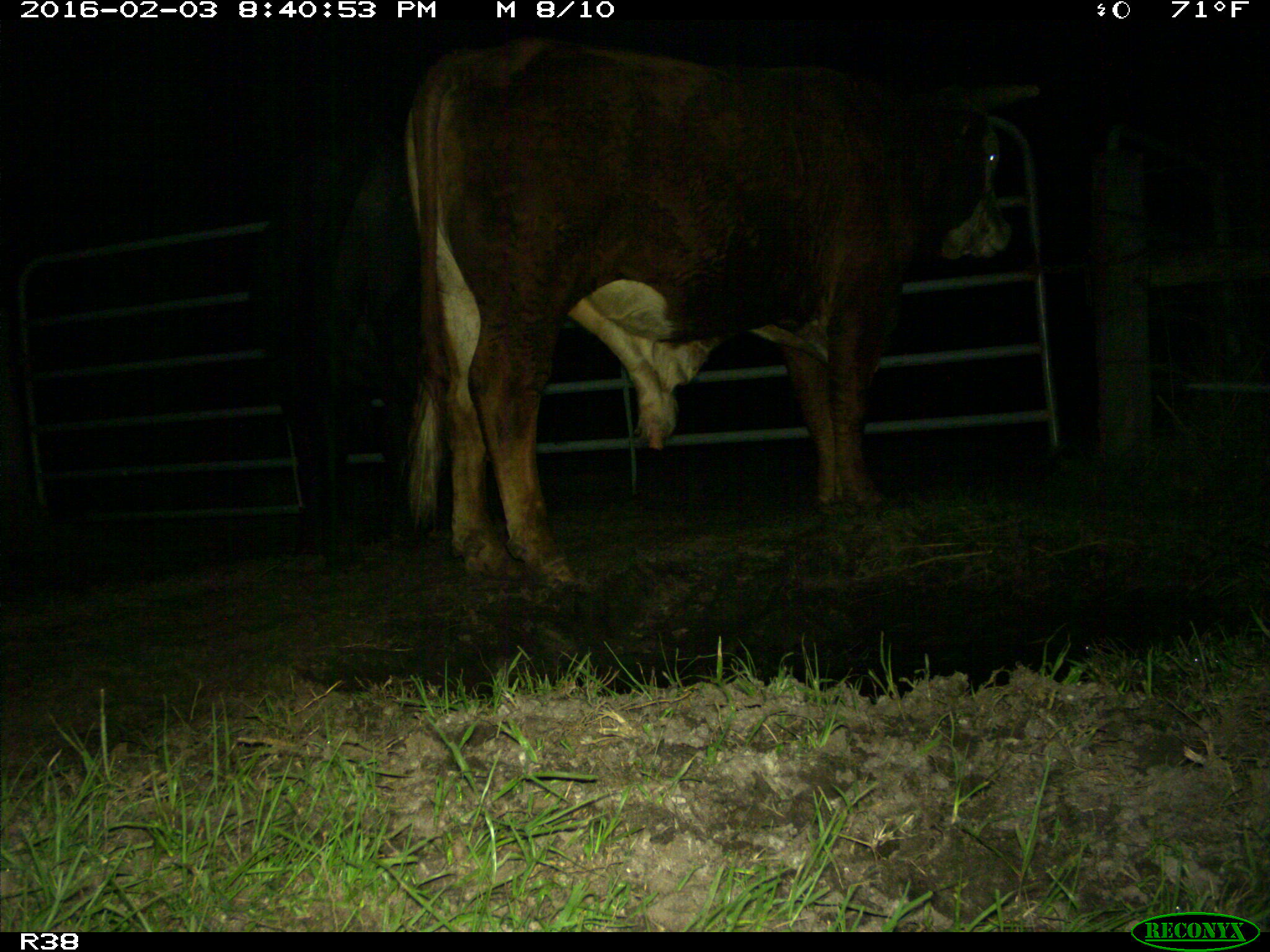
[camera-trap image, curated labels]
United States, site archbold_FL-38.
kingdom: Animalia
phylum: Chordata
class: Mammalia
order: Artiodactyla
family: Bovidae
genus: Bos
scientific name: Bos taurus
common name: domestic cow